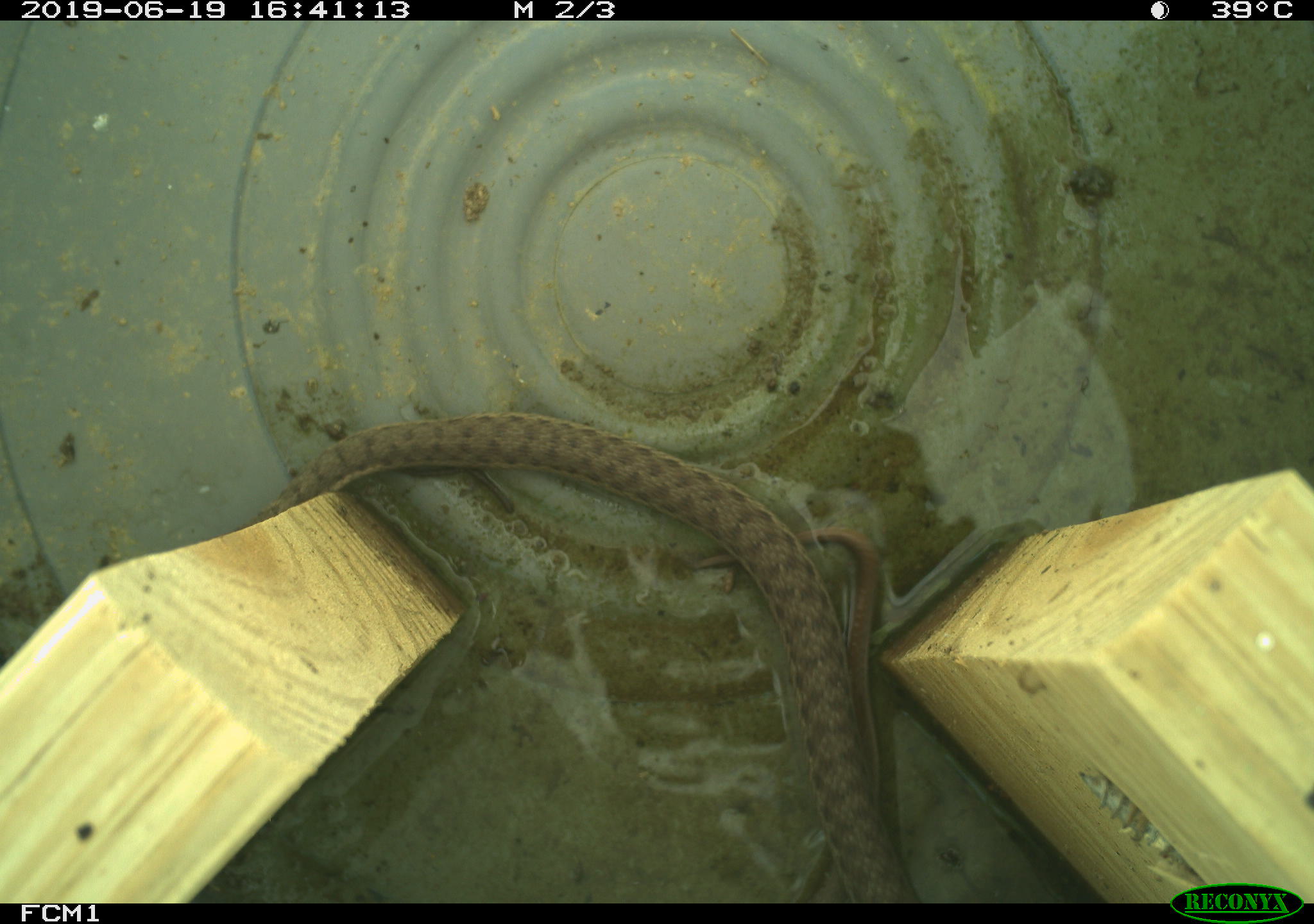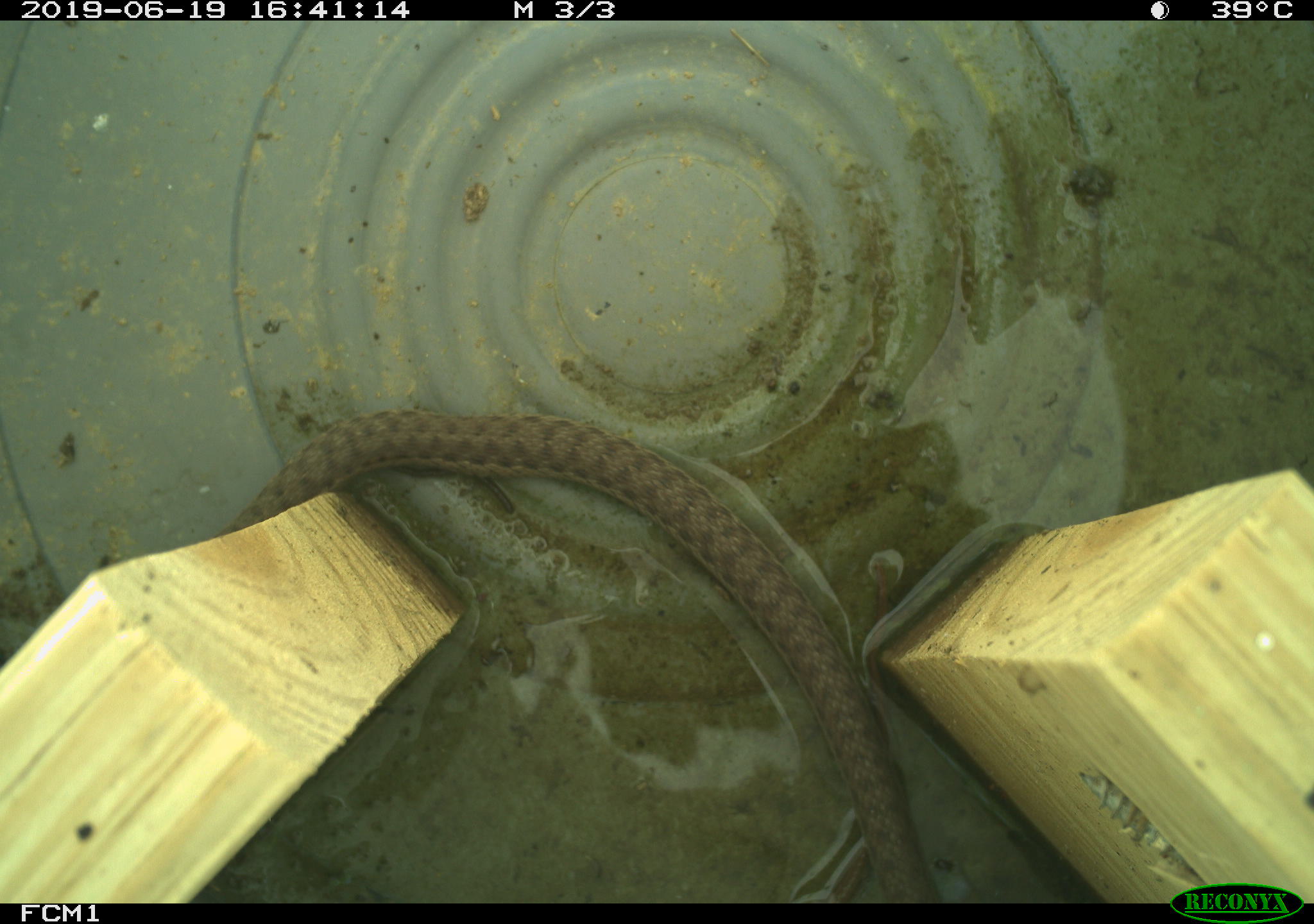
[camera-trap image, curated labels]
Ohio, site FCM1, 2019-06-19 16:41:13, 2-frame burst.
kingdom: Animalia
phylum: Chordata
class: Reptilia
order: Squamata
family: Colubridae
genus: Thamnophis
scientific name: Thamnophis sirtalis sirtalis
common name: eastern gartersnake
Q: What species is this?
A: Eastern gartersnake (Thamnophis sirtalis sirtalis).